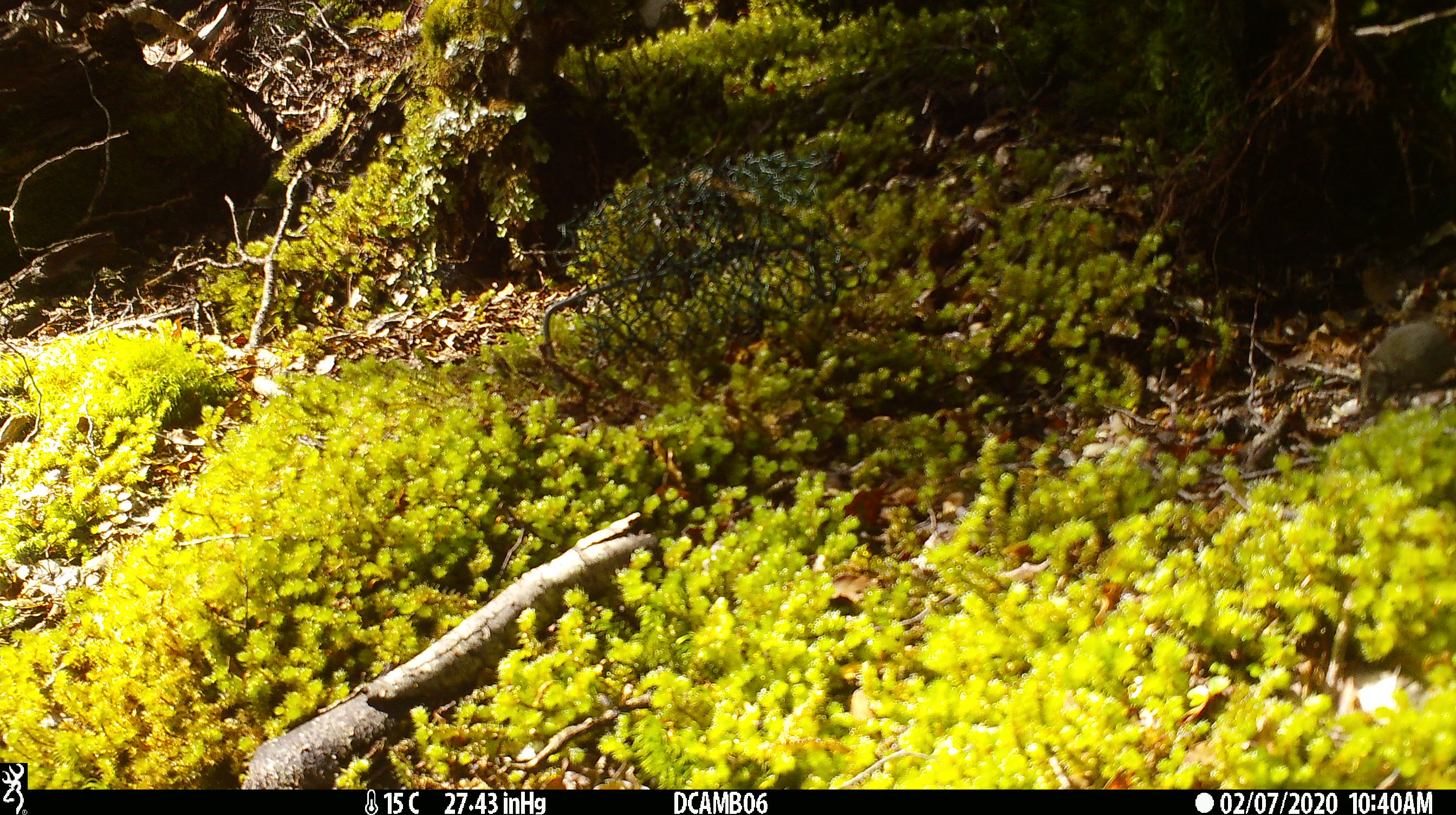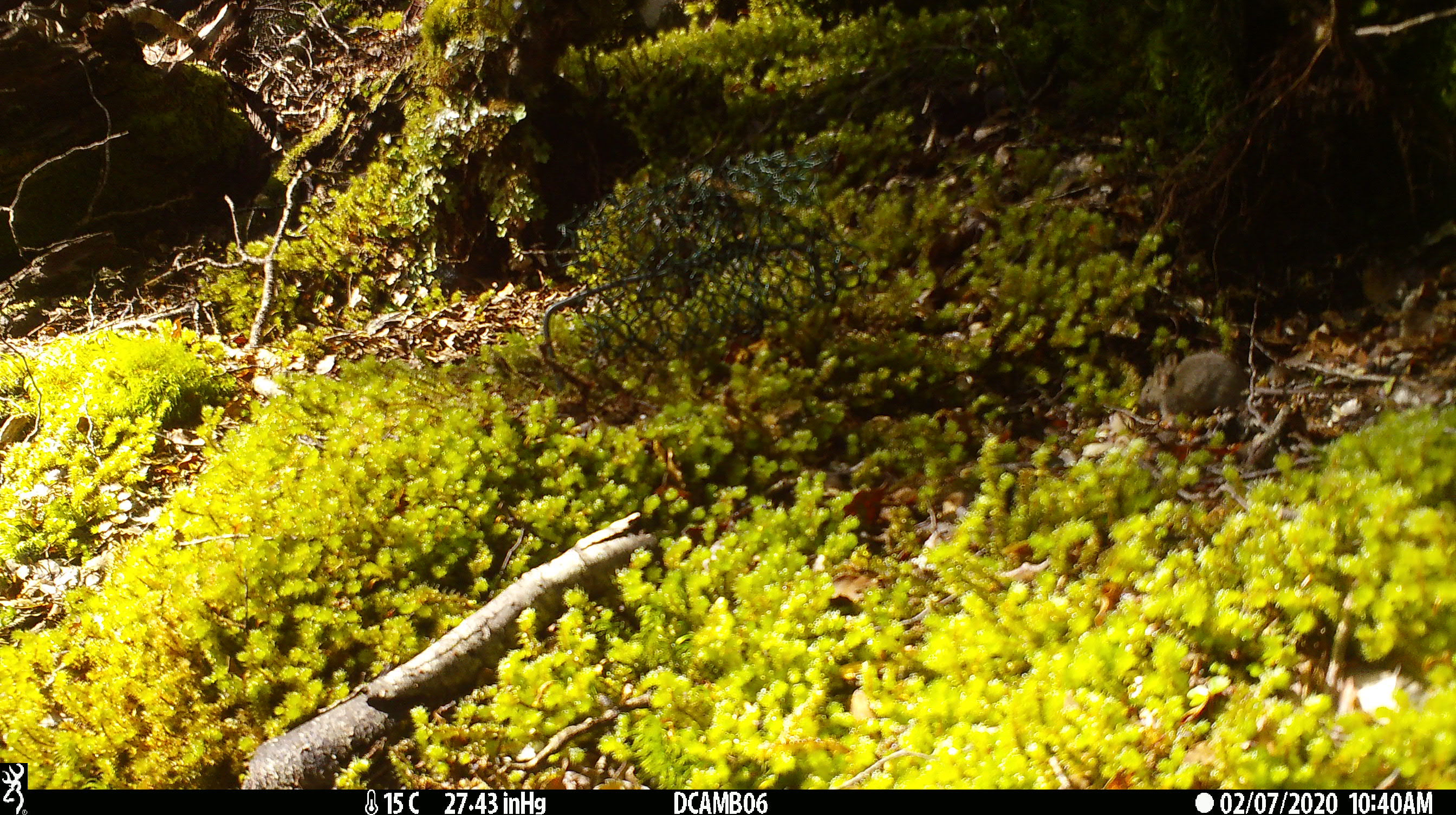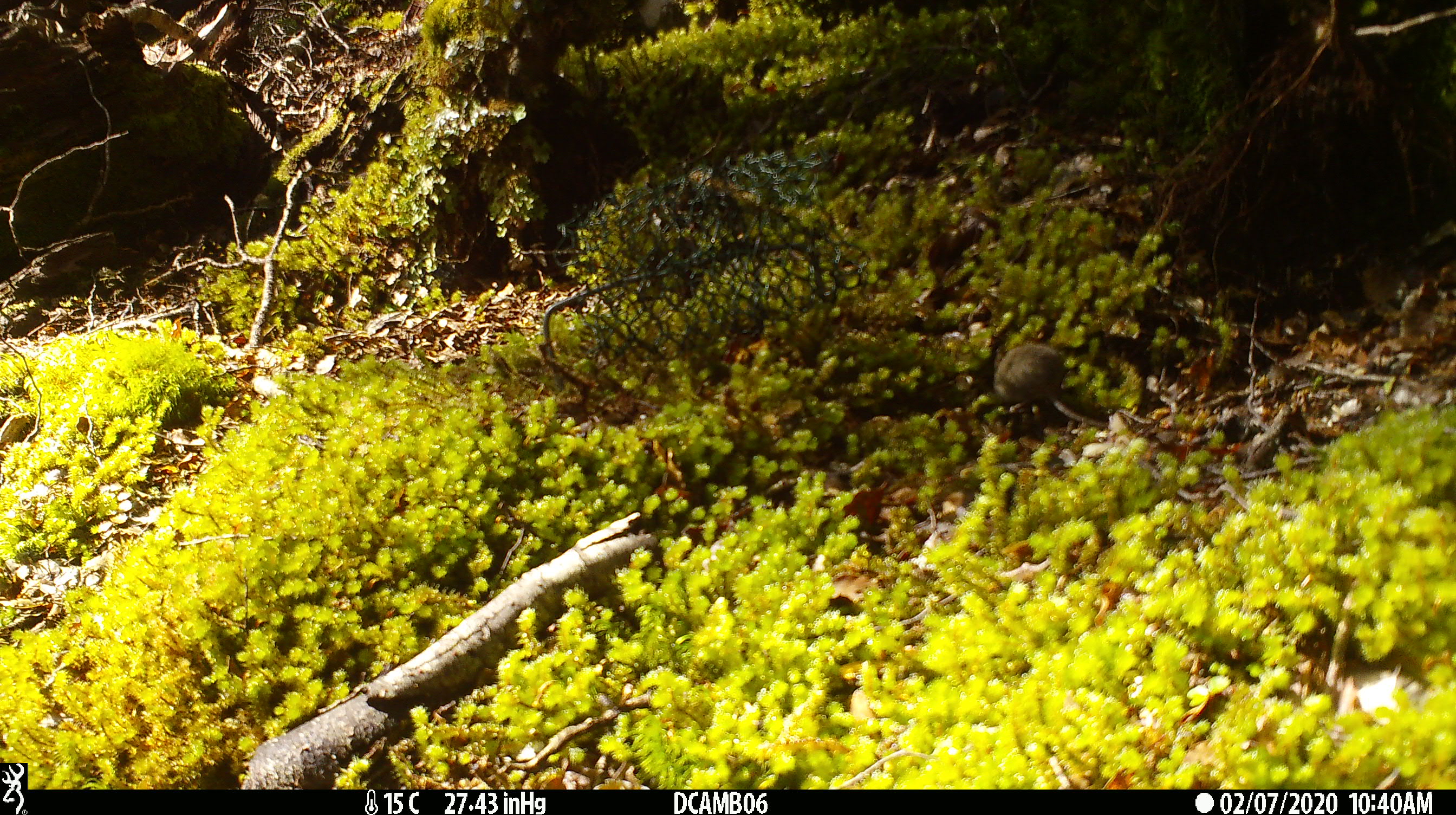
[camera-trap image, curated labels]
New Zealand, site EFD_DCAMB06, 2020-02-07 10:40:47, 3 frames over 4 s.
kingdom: Animalia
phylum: Chordata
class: Mammalia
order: Rodentia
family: Muridae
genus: Mus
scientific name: Mus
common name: mouse